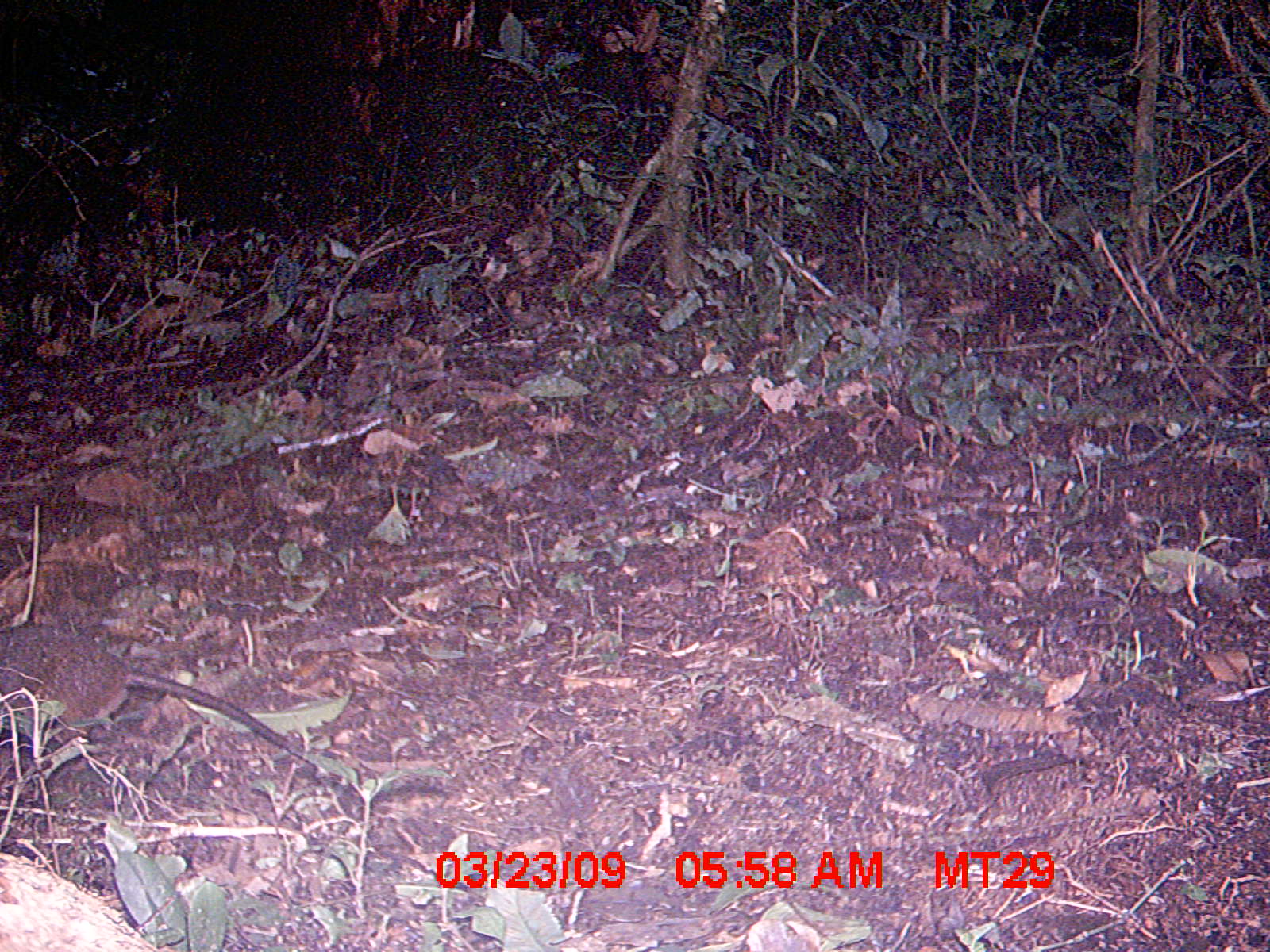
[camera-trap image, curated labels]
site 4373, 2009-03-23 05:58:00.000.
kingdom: Animalia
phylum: Chordata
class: Mammalia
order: Rodentia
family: Nesomyidae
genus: Nesomys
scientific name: Nesomys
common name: nesomys rodents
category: nesomys sp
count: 1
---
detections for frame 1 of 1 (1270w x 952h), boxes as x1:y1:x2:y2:
nesomys sp: 0:619:339:794